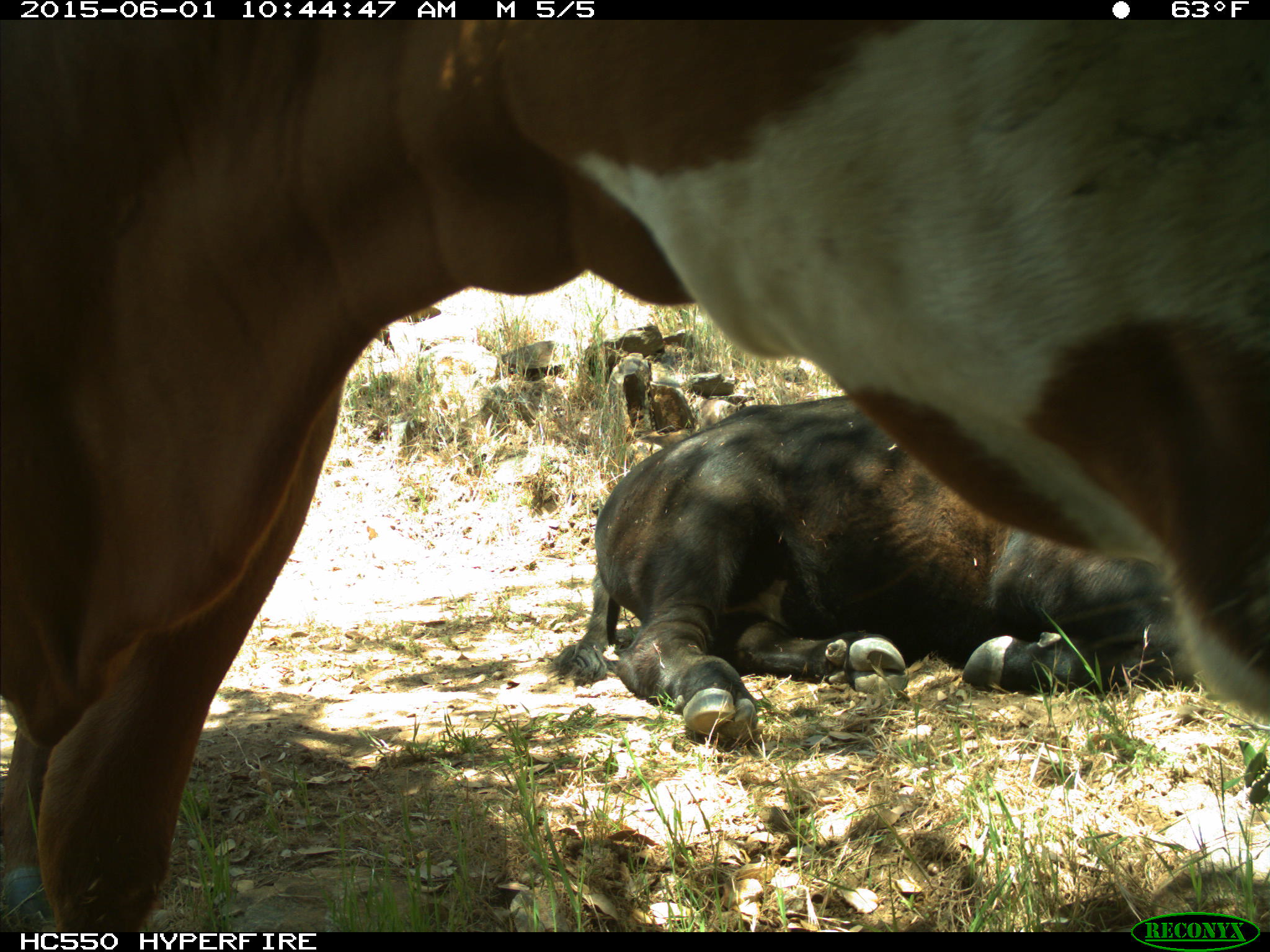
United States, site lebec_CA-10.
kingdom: Animalia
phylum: Chordata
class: Mammalia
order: Artiodactyla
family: Bovidae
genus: Bos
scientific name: Bos taurus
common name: domestic cow